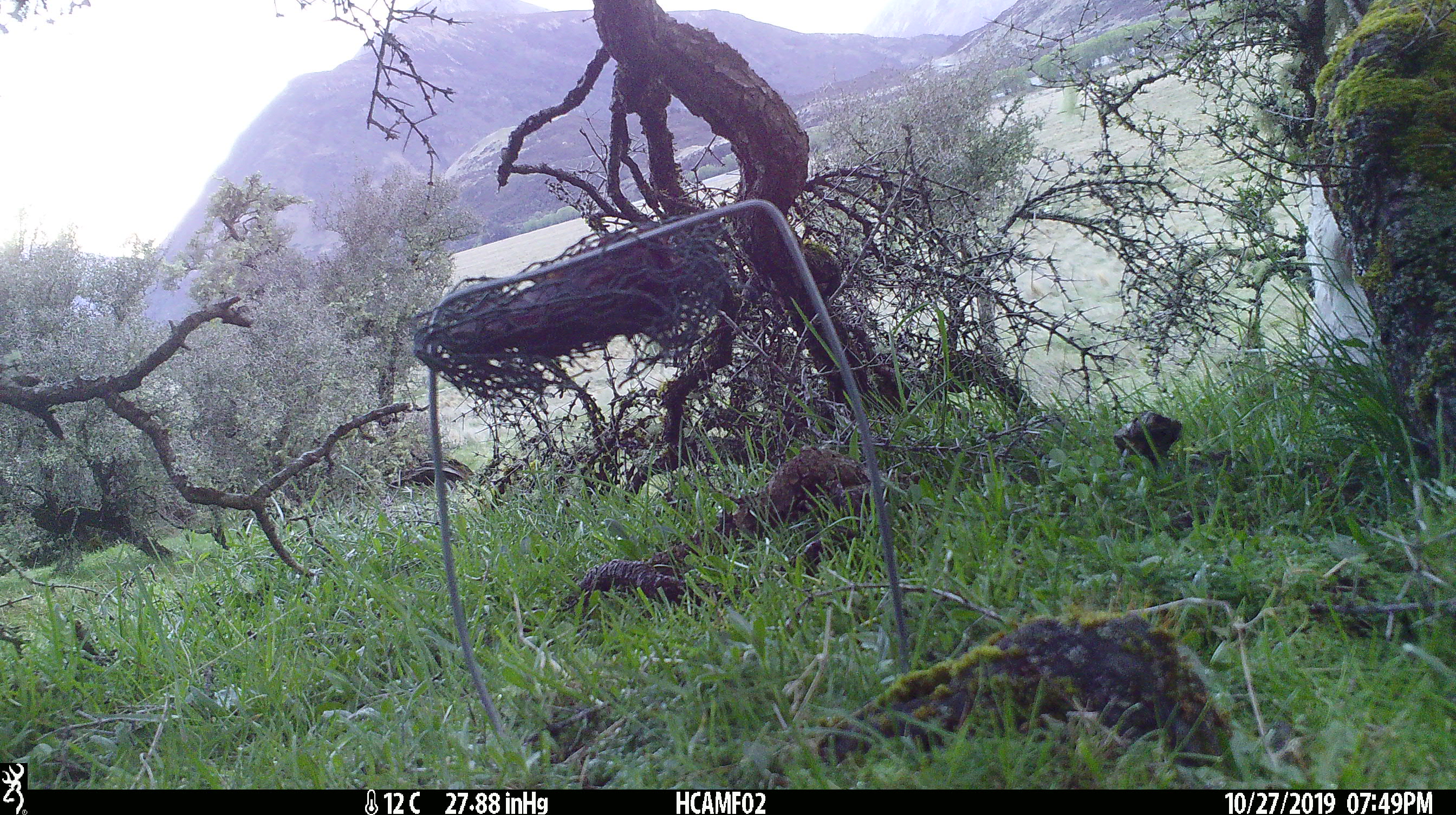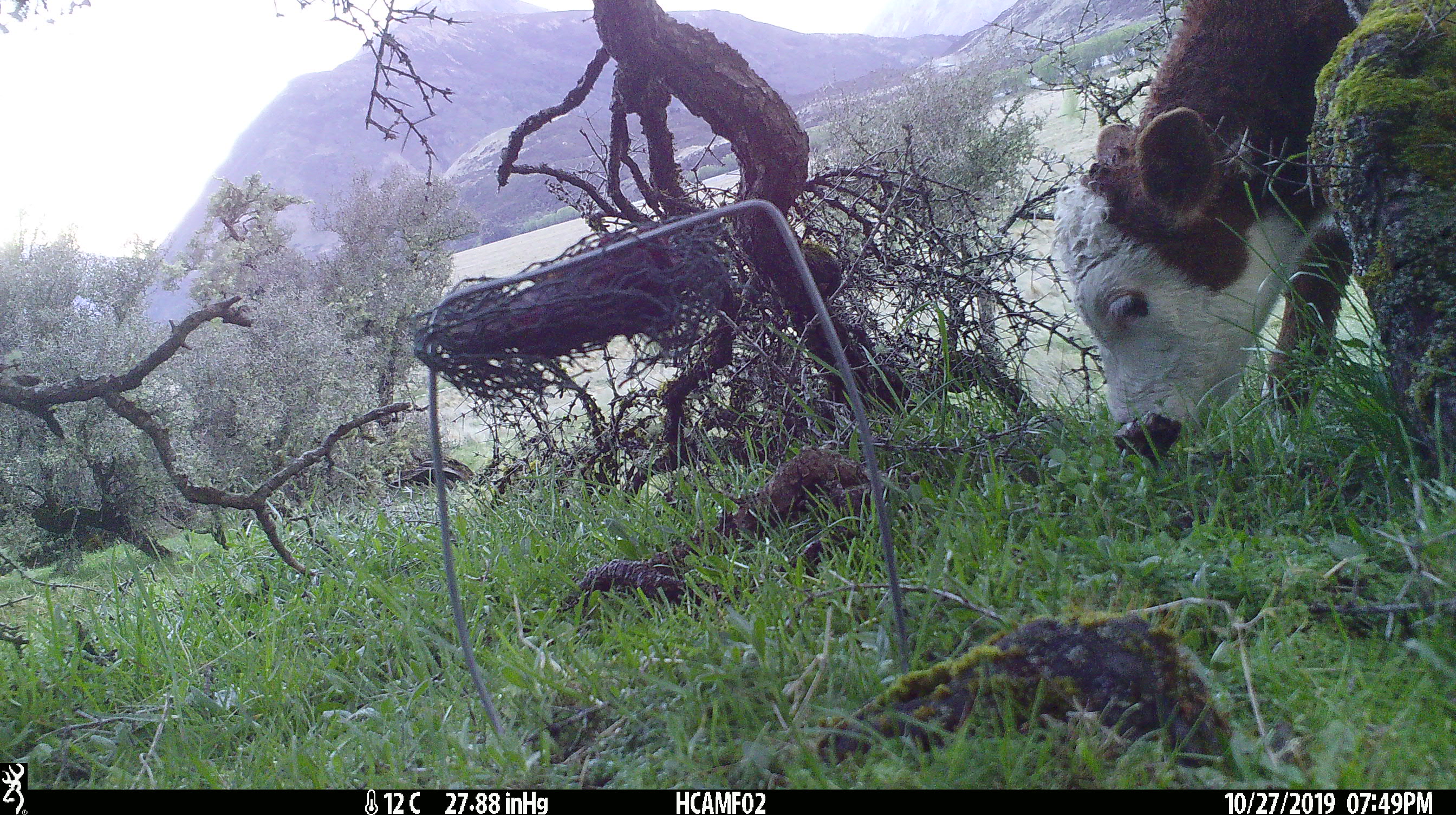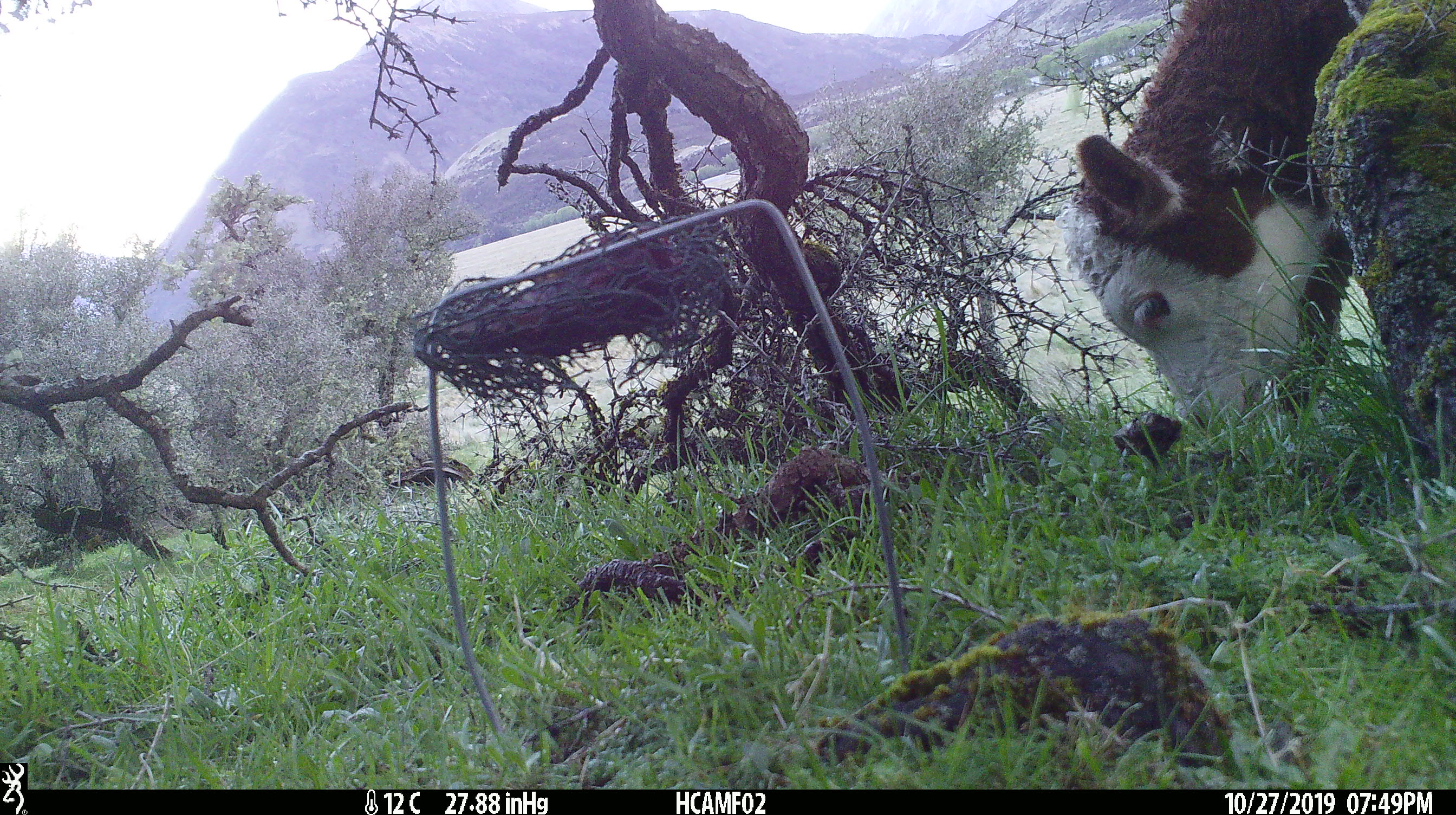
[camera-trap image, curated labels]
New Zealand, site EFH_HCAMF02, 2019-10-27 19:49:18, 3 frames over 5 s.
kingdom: Animalia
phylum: Chordata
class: Mammalia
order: Artiodactyla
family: Bovidae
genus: Bos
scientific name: Bos taurus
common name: domestic cow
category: cow